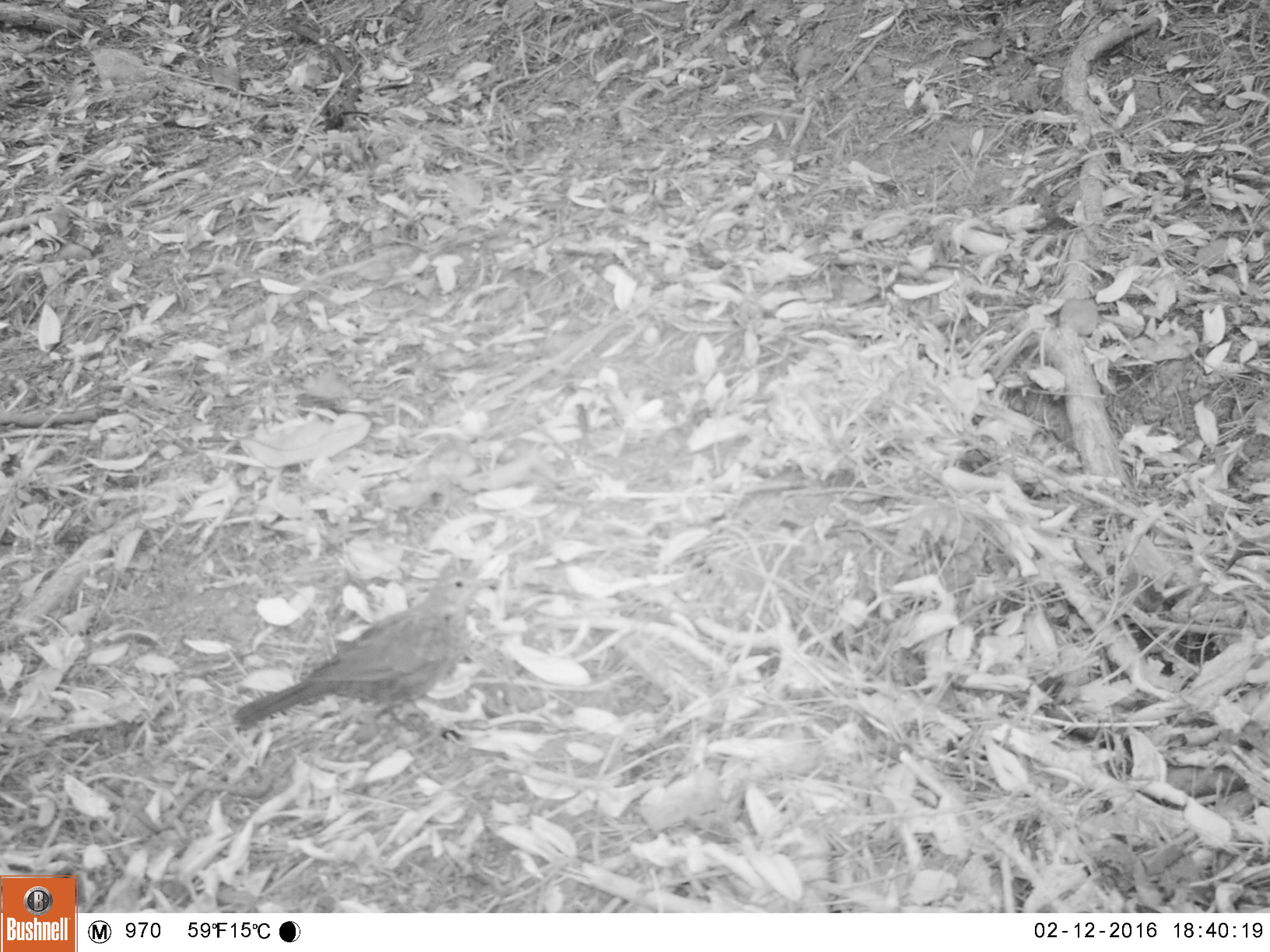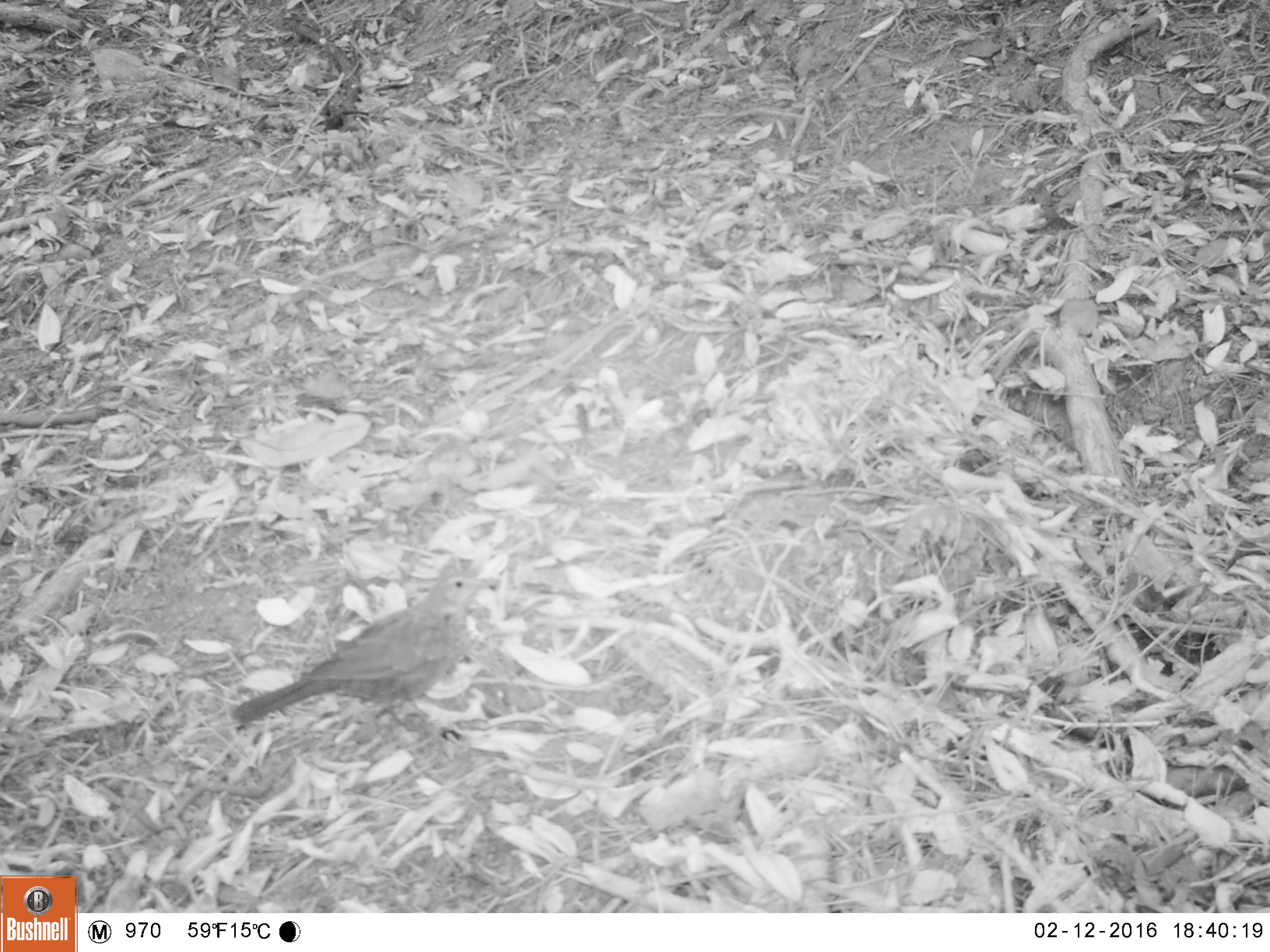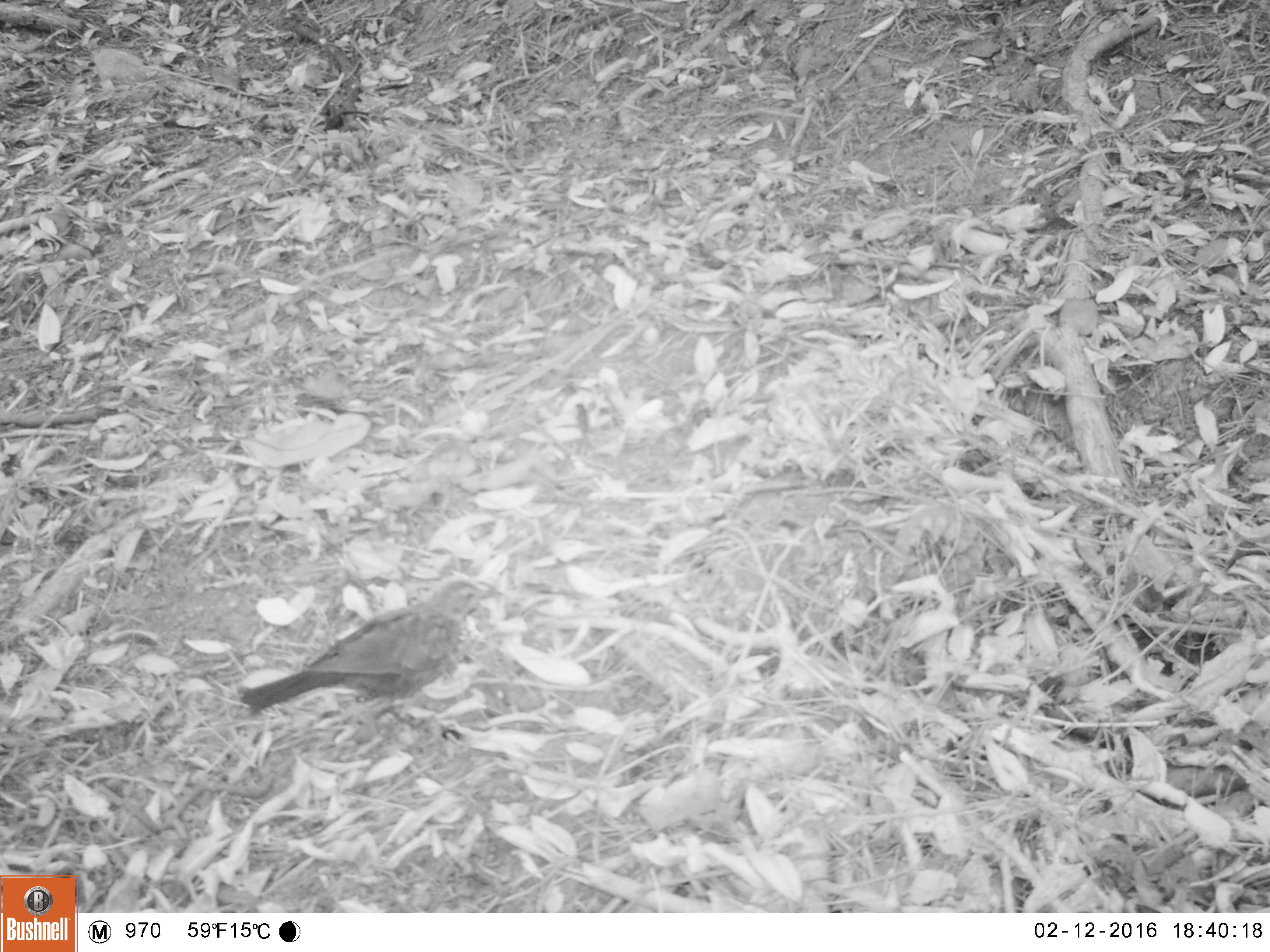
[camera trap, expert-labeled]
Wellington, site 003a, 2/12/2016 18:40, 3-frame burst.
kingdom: Animalia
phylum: Chordata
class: Aves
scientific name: Aves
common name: bird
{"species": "bird (Aves)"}